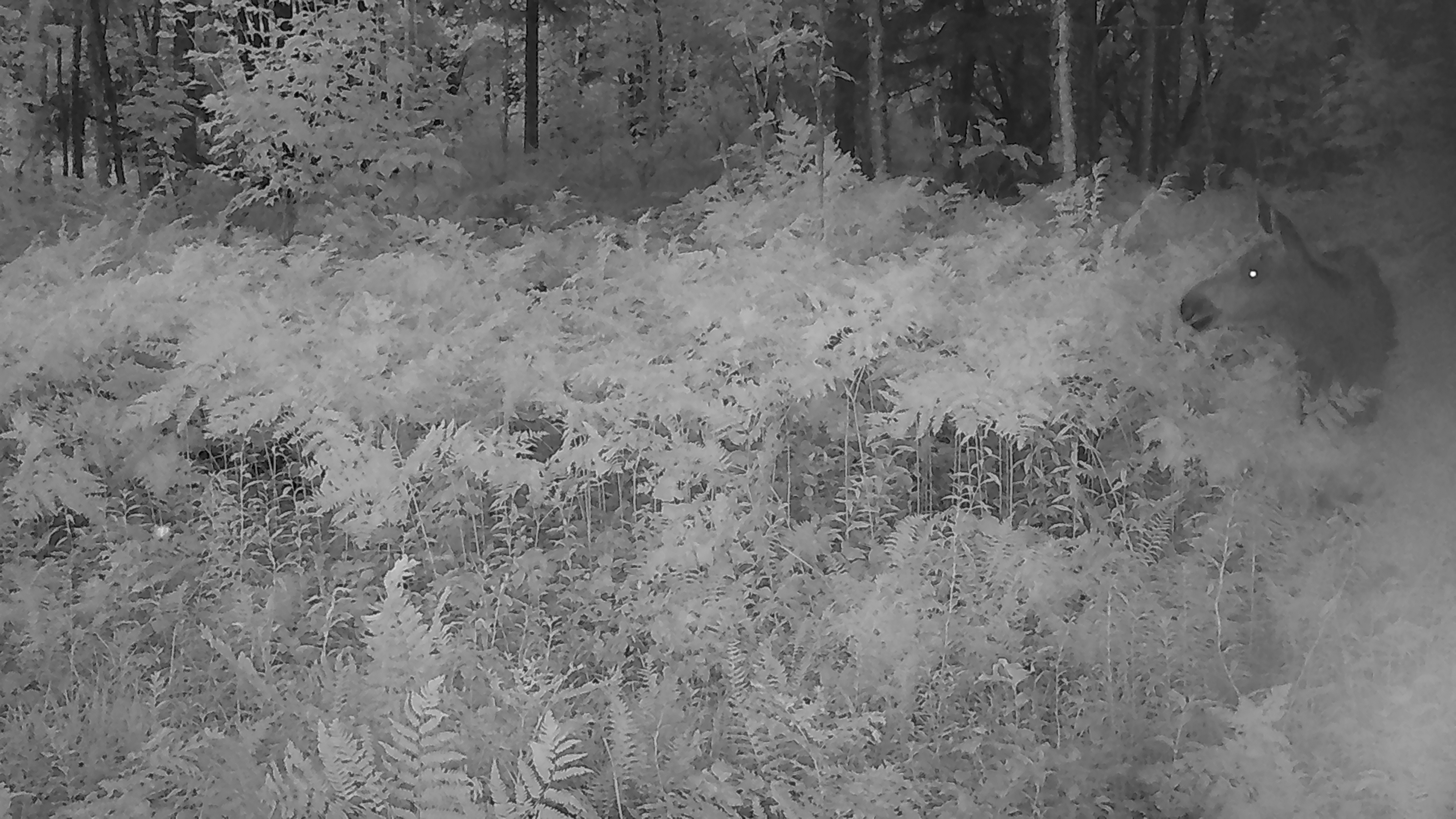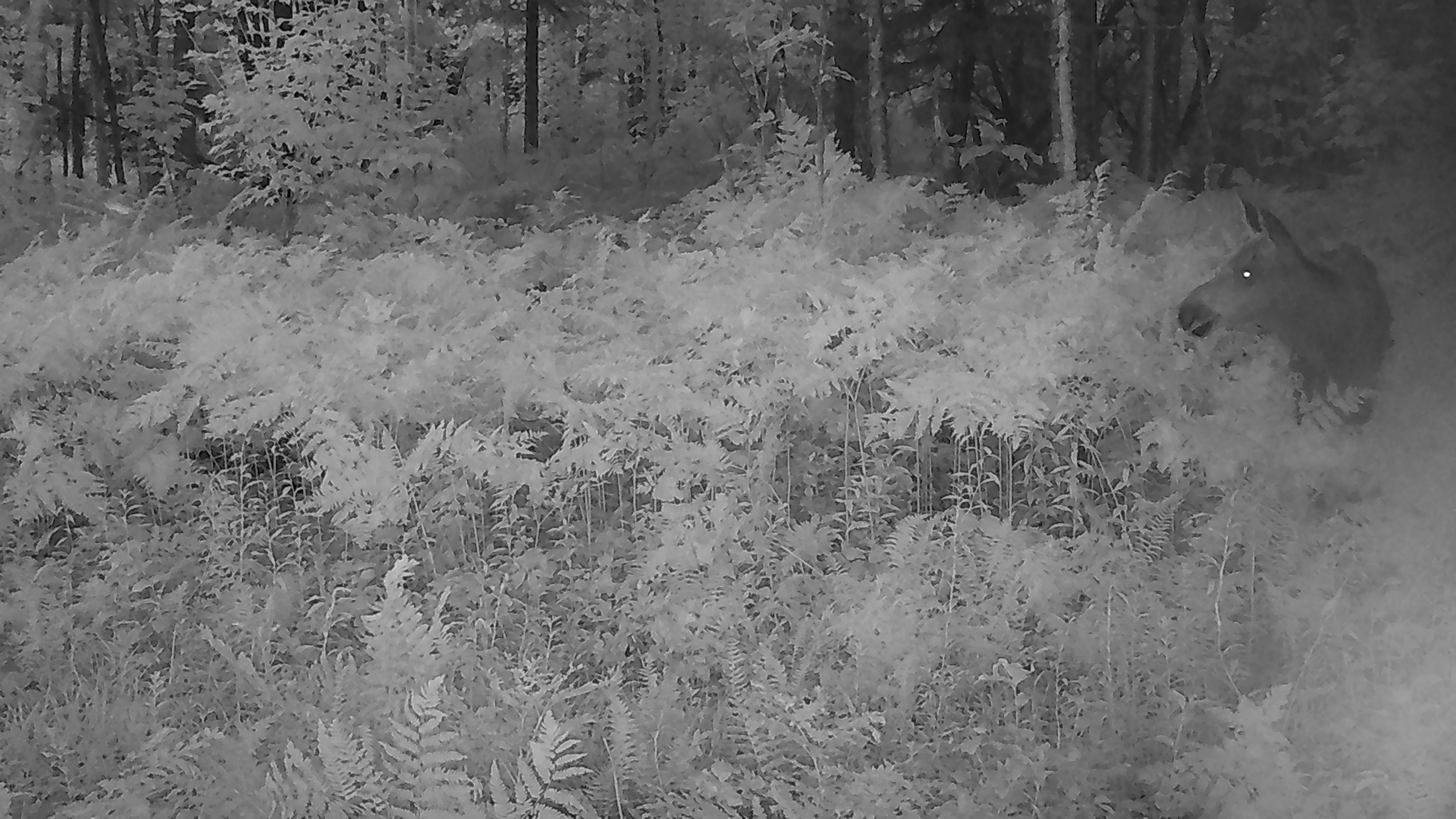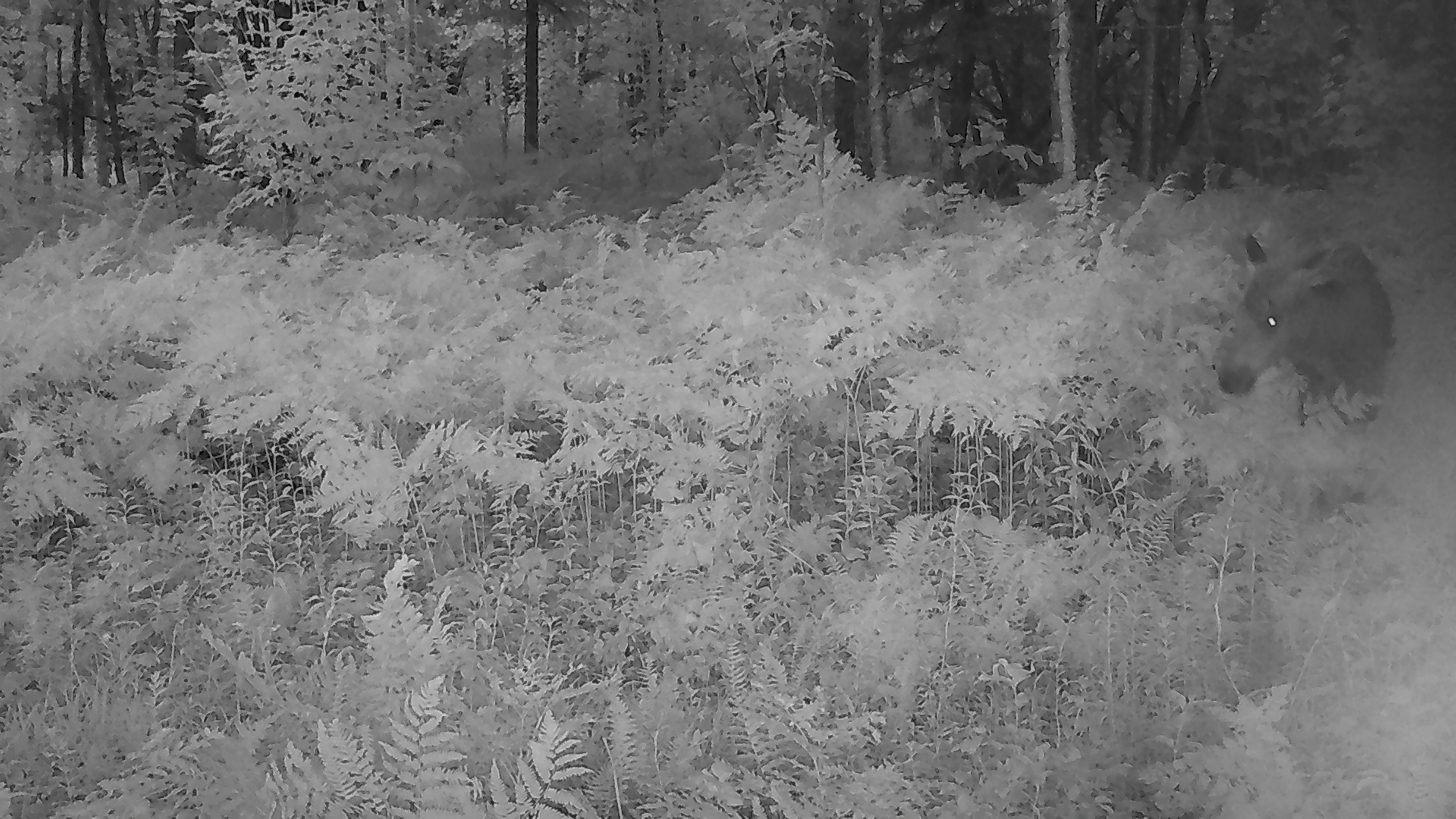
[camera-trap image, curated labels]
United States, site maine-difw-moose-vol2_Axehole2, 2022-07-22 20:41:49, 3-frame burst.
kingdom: Animalia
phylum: Chordata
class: Mammalia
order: Artiodactyla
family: Cervidae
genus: Alces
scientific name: Alces alces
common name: moose